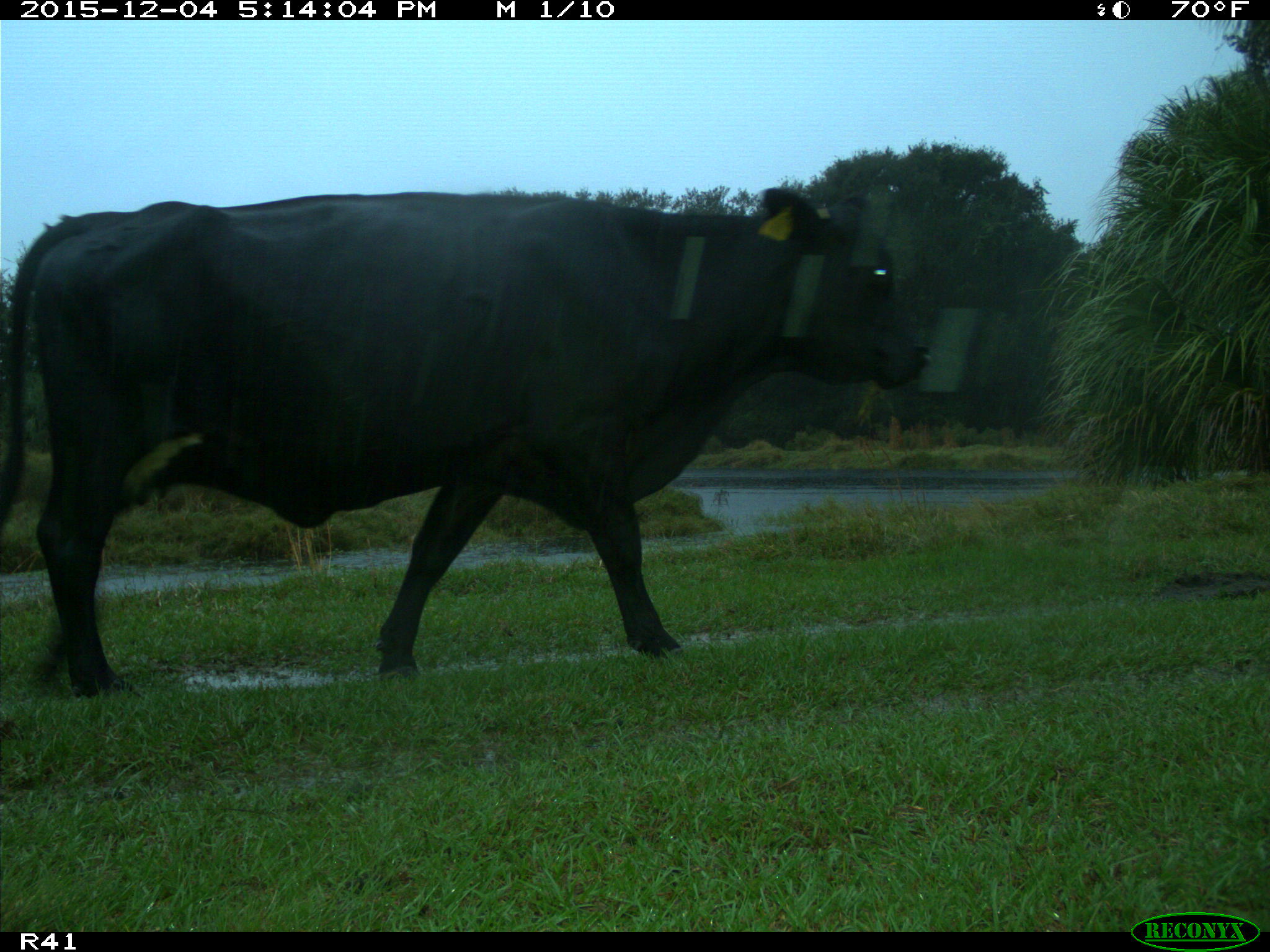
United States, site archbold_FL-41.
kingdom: Animalia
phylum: Chordata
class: Mammalia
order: Artiodactyla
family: Bovidae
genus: Bos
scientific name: Bos taurus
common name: domestic cow